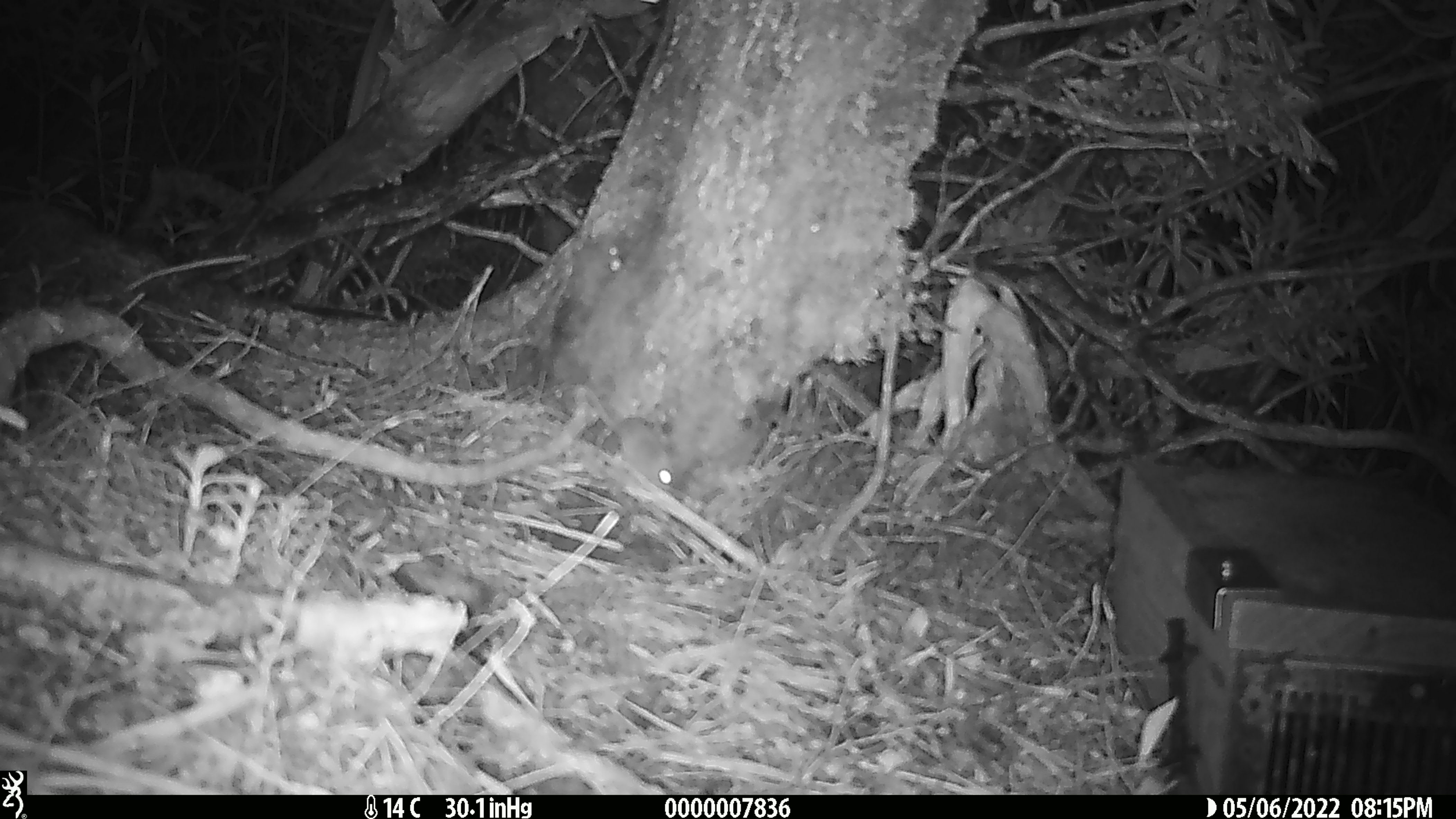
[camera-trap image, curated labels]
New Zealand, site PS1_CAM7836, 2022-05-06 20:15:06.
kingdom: Animalia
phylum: Chordata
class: Mammalia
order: Rodentia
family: Muridae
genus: Mus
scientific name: Mus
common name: mouse